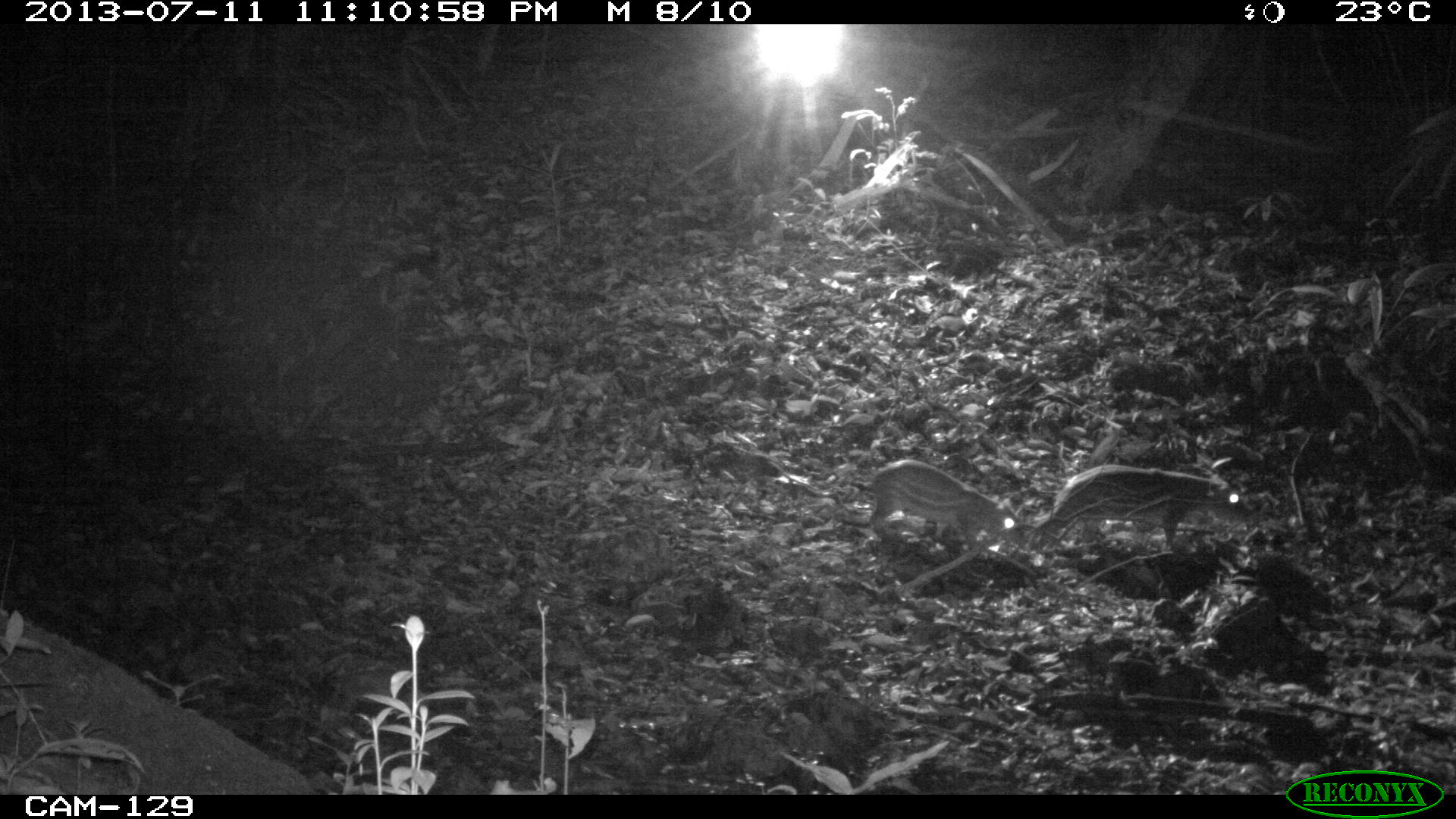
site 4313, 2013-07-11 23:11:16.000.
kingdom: Animalia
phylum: Chordata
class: Mammalia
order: Rodentia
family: Cuniculidae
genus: Cuniculus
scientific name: Cuniculus paca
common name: lowland paca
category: agouti paca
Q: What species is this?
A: Agouti paca (lowland paca) (Cuniculus paca).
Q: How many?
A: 2.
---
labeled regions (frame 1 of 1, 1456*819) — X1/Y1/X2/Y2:
agouti paca: 1031/464/1250/555; 860/459/1021/555